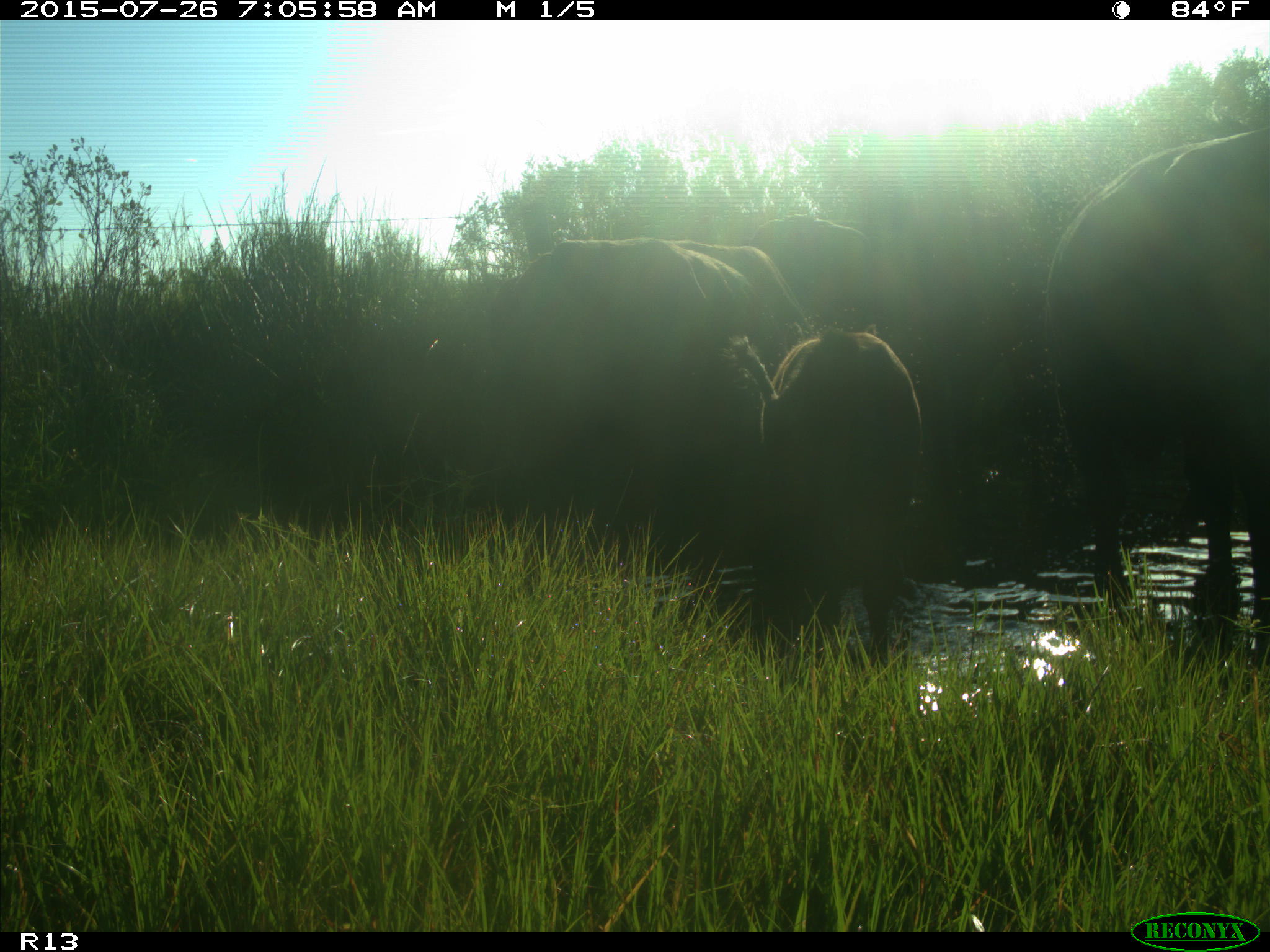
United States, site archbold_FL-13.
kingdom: Animalia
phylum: Chordata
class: Mammalia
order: Artiodactyla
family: Bovidae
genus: Bos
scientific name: Bos taurus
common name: domestic cow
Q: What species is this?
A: Bos taurus (domestic cow).